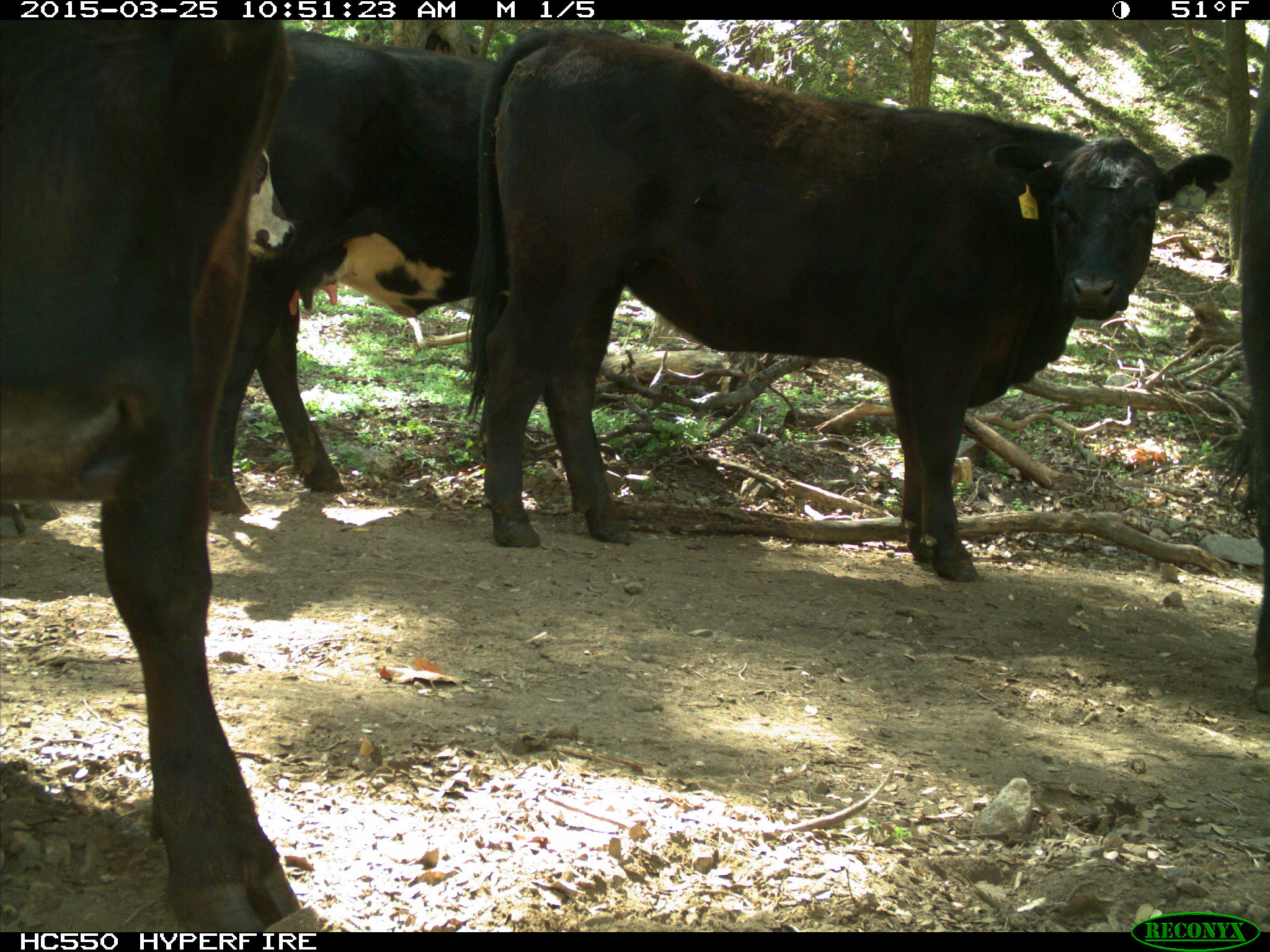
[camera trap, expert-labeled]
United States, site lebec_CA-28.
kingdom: Animalia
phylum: Chordata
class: Mammalia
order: Artiodactyla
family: Bovidae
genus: Bos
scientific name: Bos taurus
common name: domestic cow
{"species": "Bos taurus (domestic cow)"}